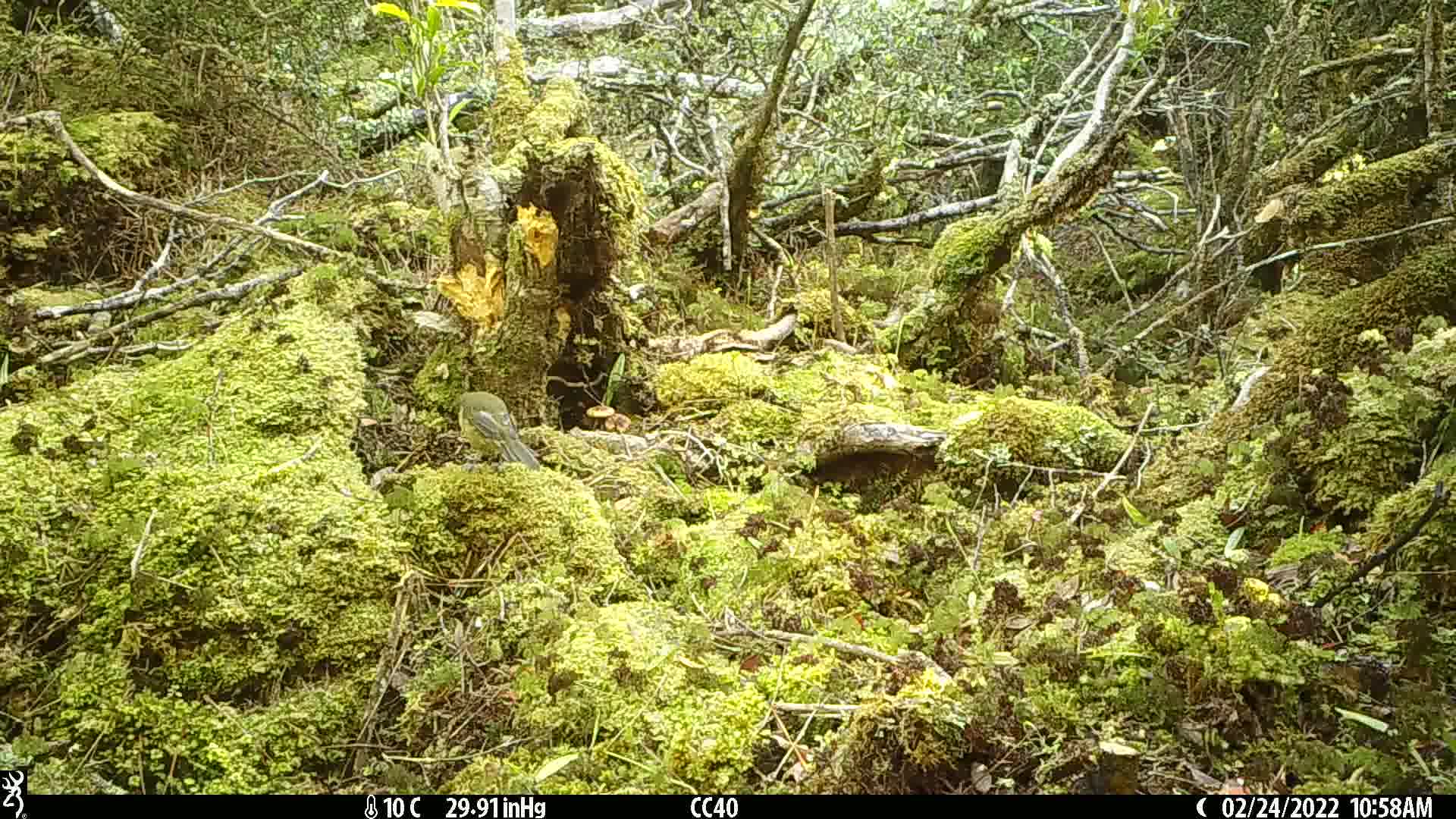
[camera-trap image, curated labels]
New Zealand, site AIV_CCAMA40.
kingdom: Animalia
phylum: Chordata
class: Aves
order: Passeriformes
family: Meliphagidae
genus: Anthornis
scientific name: Anthornis melanura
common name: new zealand bellbird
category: bellbird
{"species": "bellbird (new zealand bellbird) (Anthornis melanura)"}